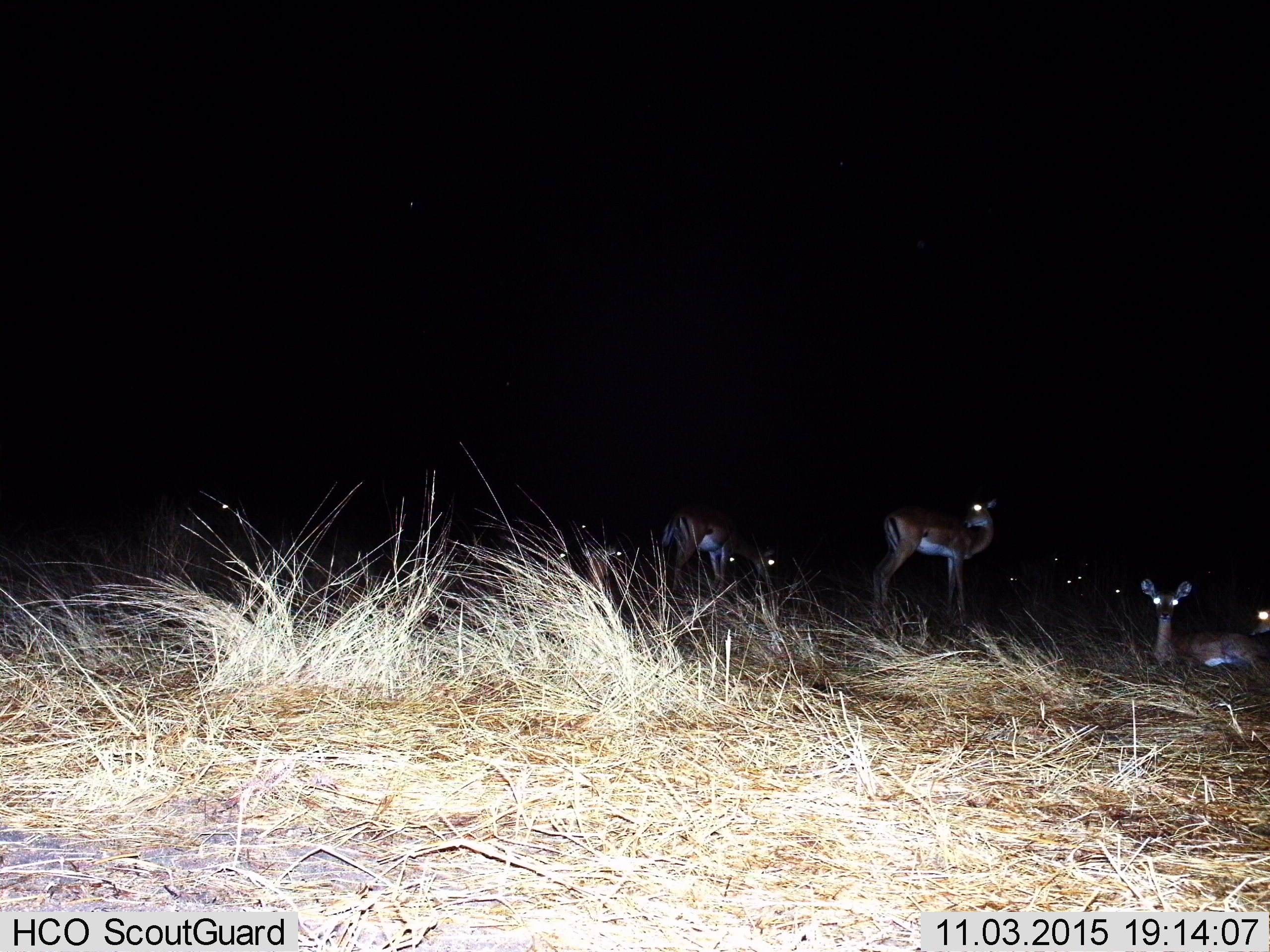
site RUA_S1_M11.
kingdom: Animalia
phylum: Chordata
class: Mammalia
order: Artiodactyla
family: Bovidae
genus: Aepyceros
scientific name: Aepyceros melampus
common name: impala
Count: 10.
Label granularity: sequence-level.